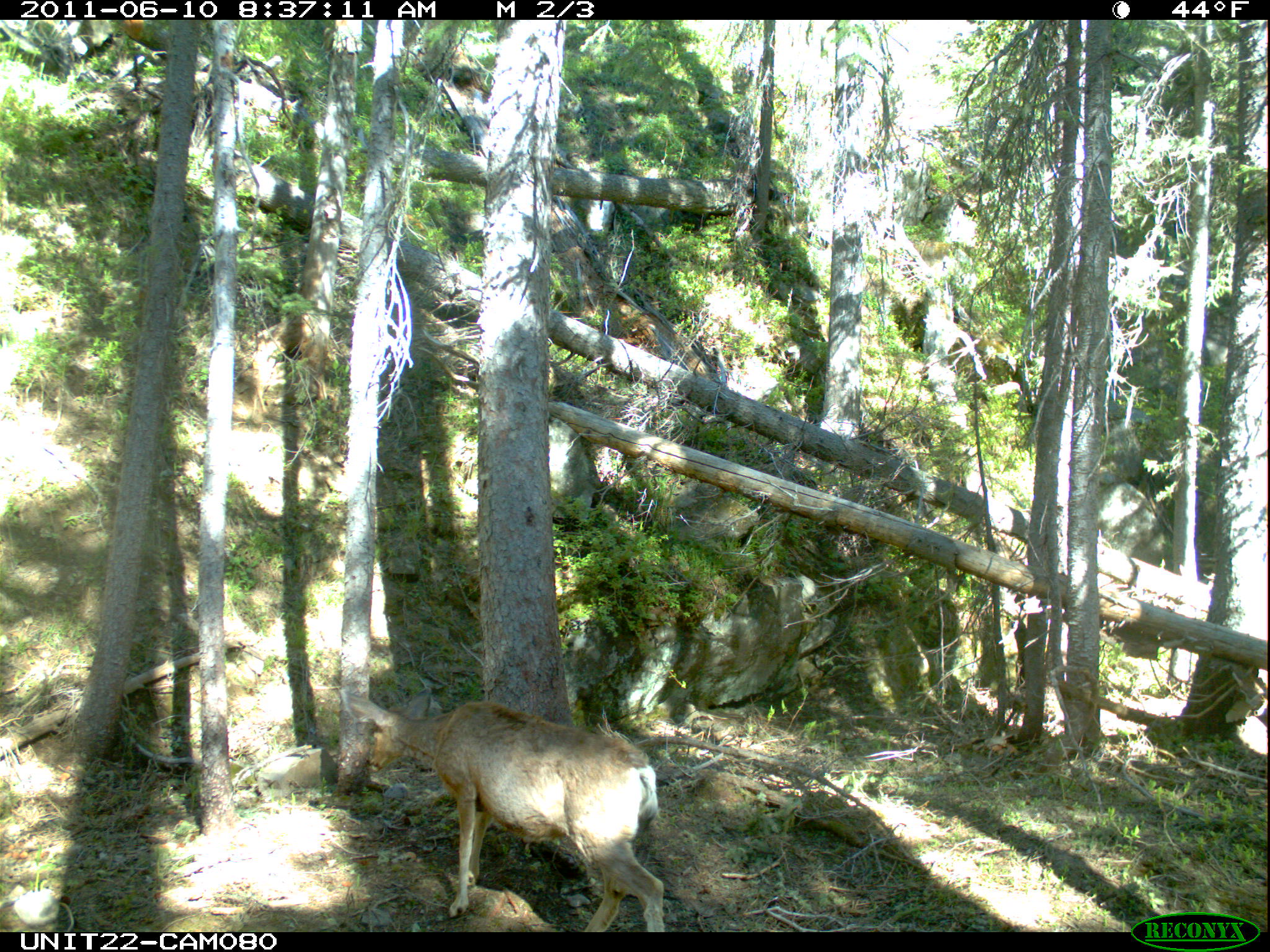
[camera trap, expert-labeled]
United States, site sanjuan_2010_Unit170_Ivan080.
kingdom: Animalia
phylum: Chordata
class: Mammalia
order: Artiodactyla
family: Cervidae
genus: Odocoileus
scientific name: Odocoileus hemionus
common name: mule deer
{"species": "Odocoileus hemionus (mule deer)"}